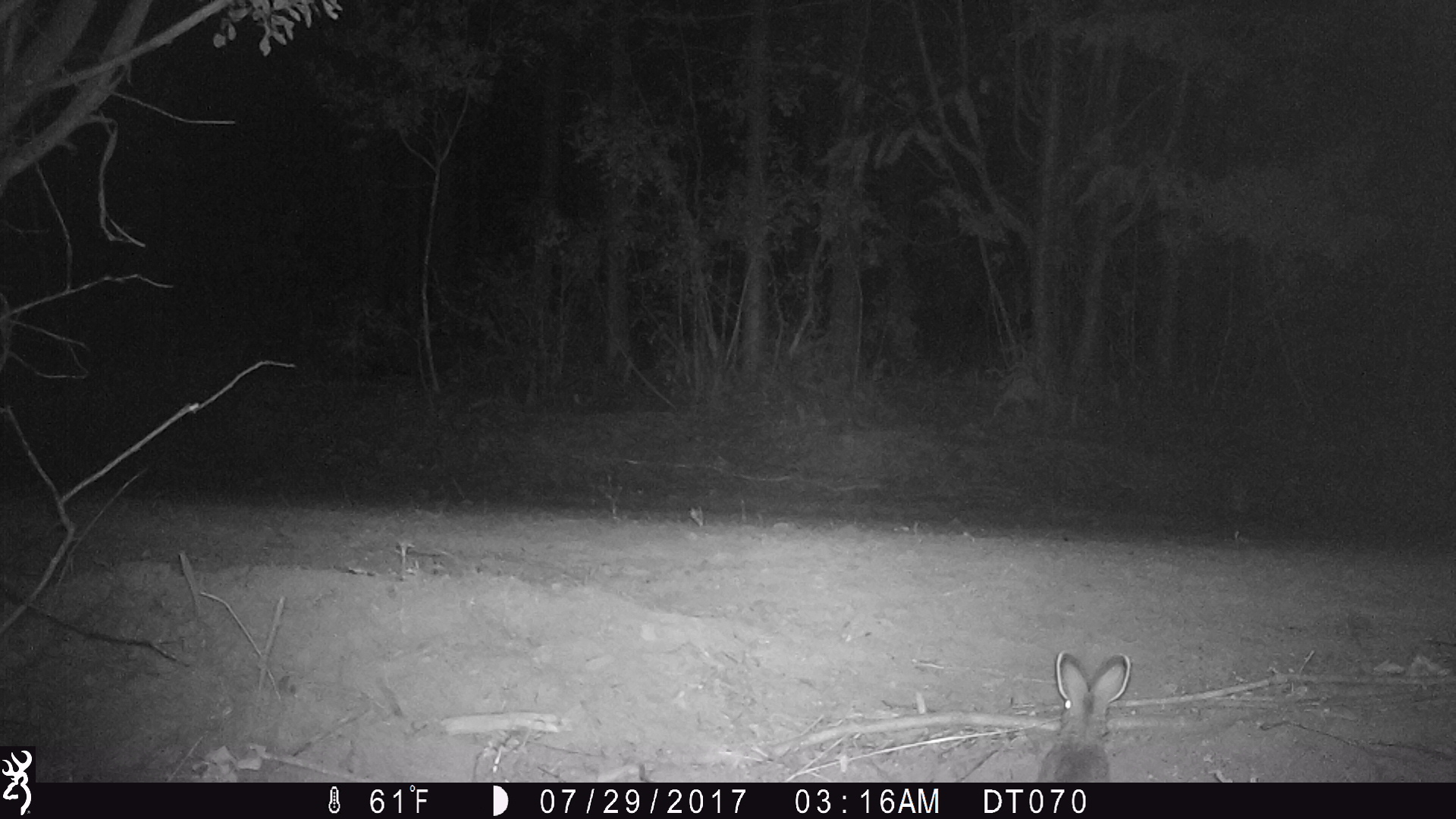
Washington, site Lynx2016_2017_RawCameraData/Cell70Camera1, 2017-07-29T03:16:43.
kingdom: Animalia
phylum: Chordata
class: Mammalia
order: Lagomorpha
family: Leporidae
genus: Lepus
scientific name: Lepus americanus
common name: snowshoe hare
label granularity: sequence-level